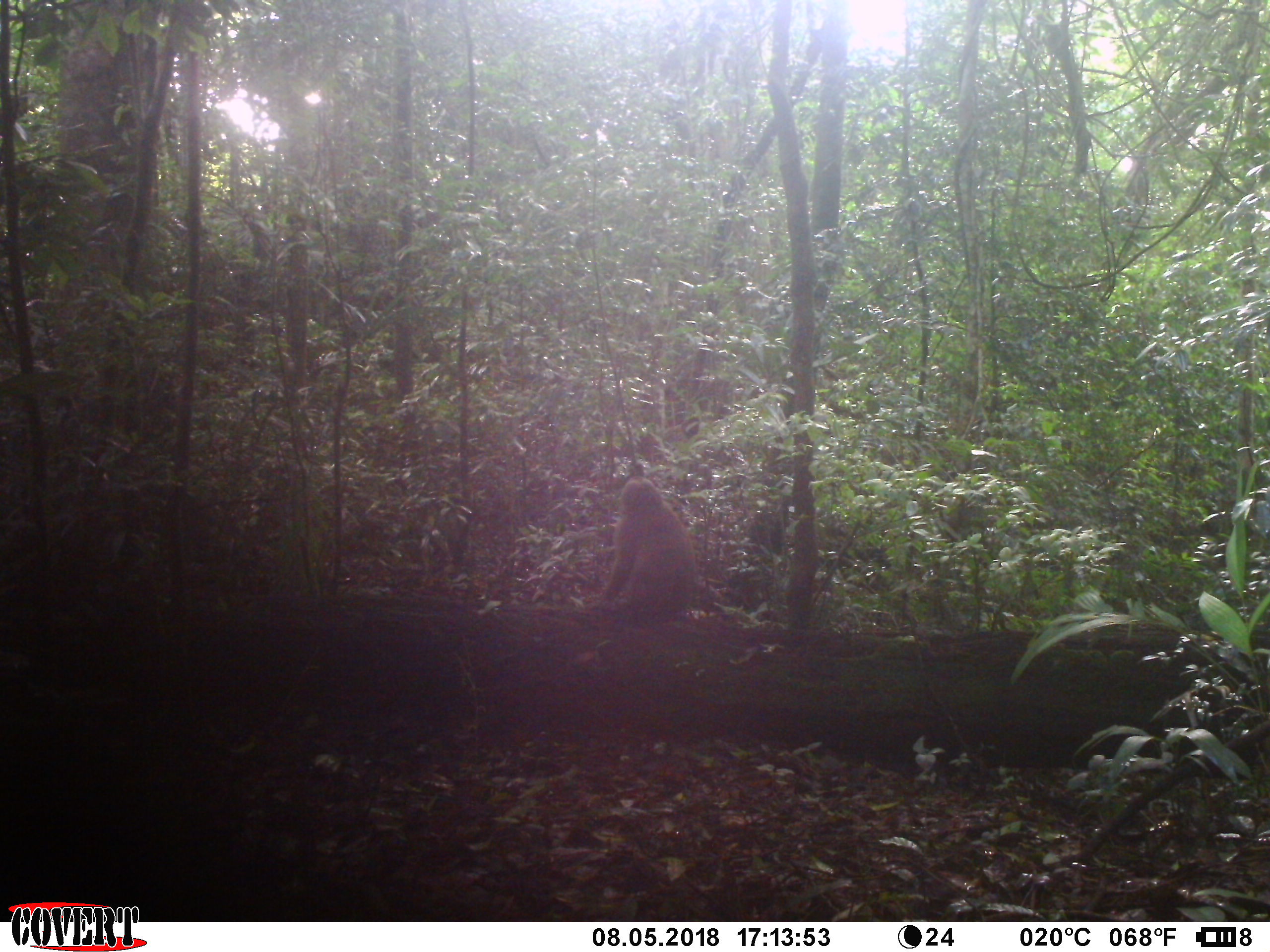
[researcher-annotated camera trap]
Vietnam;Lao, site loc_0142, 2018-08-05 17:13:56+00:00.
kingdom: Animalia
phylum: Chordata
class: Mammalia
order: Primates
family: Cercopithecidae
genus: Macaca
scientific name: Macaca arctoides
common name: stump-tailed macaque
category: stump tailed macaque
Stump tailed macaque (stump-tailed macaque) (Macaca arctoides). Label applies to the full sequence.